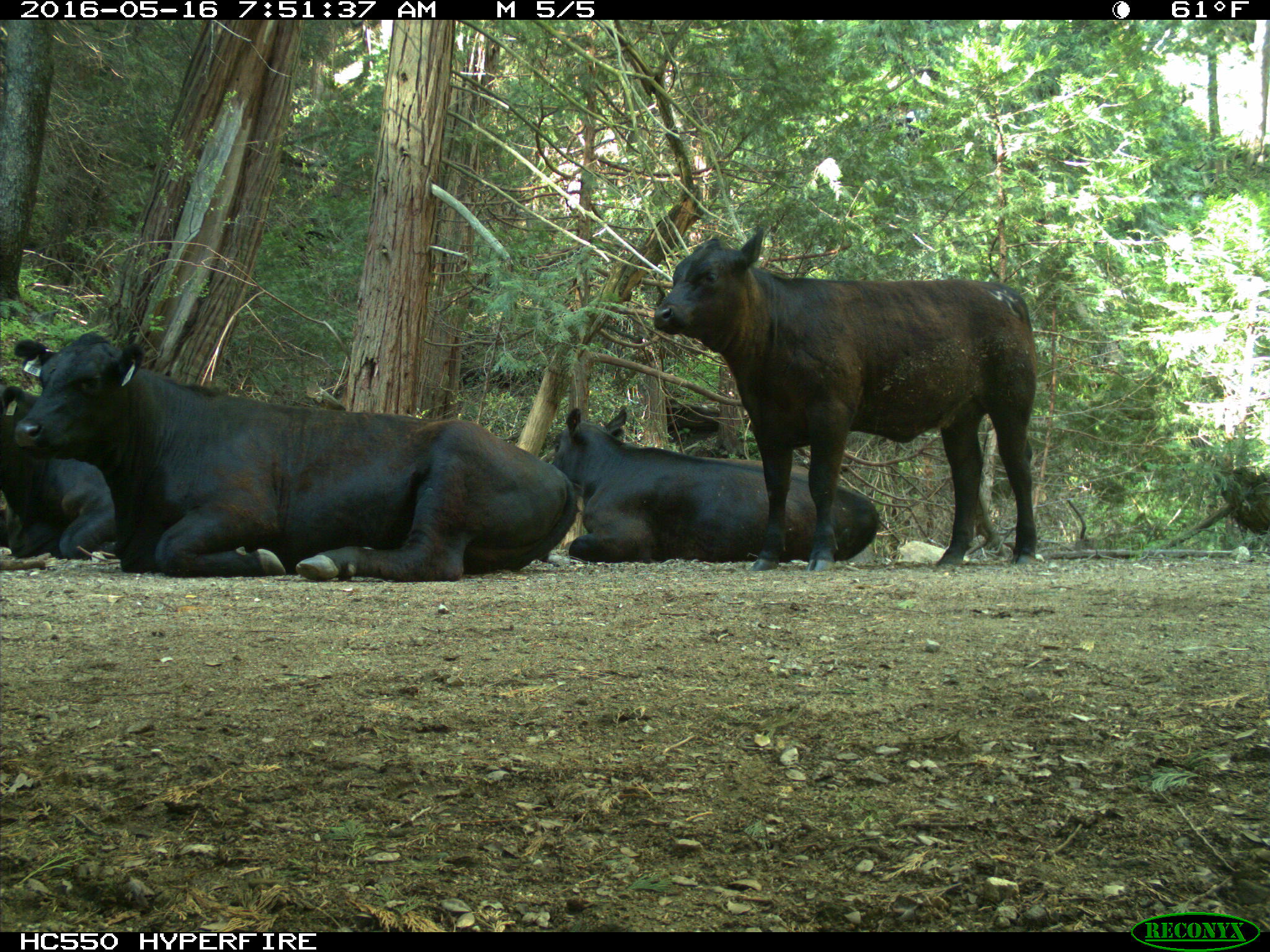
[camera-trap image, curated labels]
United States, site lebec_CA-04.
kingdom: Animalia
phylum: Chordata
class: Mammalia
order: Artiodactyla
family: Bovidae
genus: Bos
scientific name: Bos taurus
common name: domestic cow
Bos taurus (domestic cow).